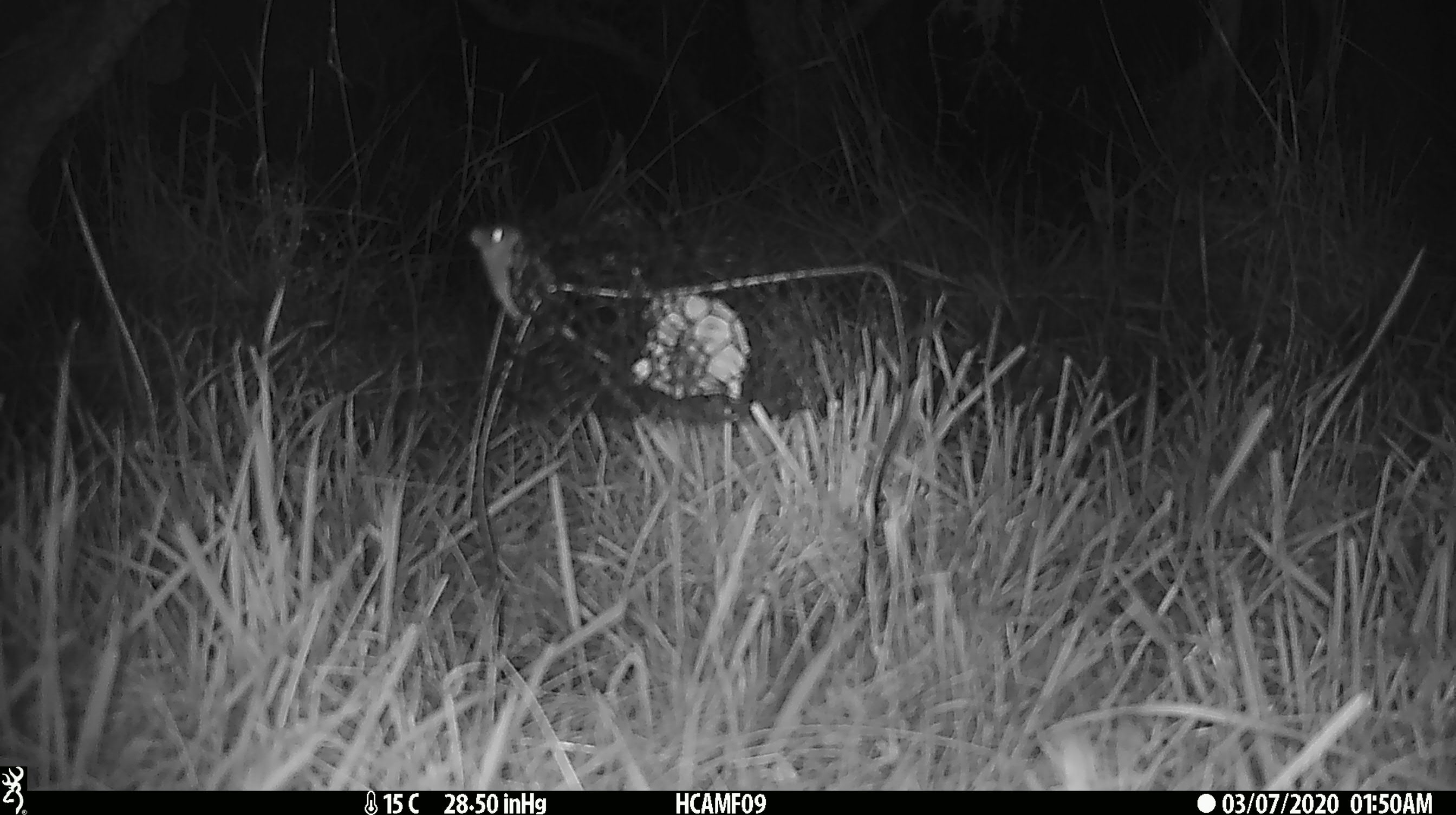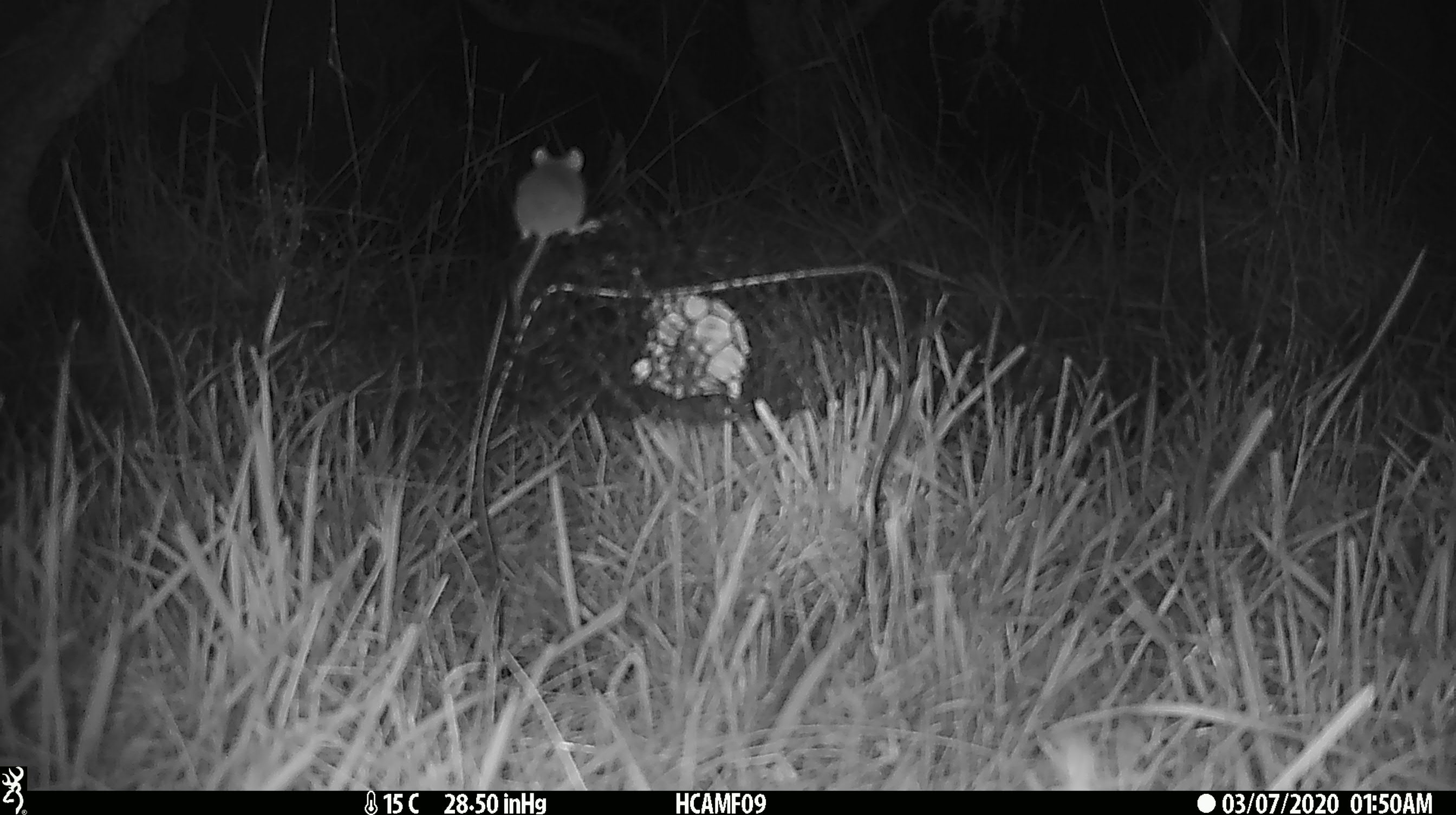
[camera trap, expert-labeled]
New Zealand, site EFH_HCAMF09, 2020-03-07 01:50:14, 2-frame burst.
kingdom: Animalia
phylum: Chordata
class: Mammalia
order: Rodentia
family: Muridae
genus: Mus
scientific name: Mus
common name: mouse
Mouse (Mus).